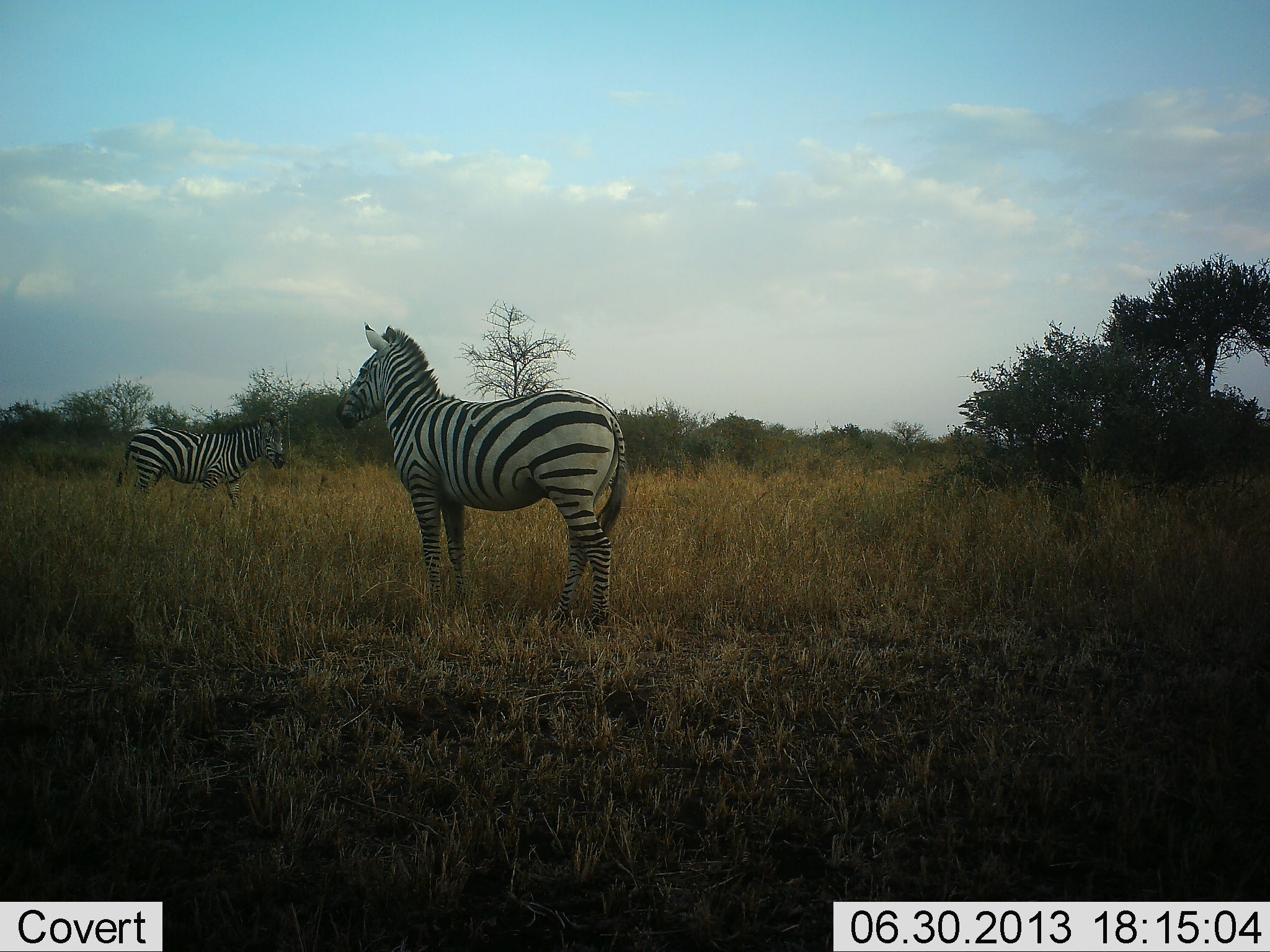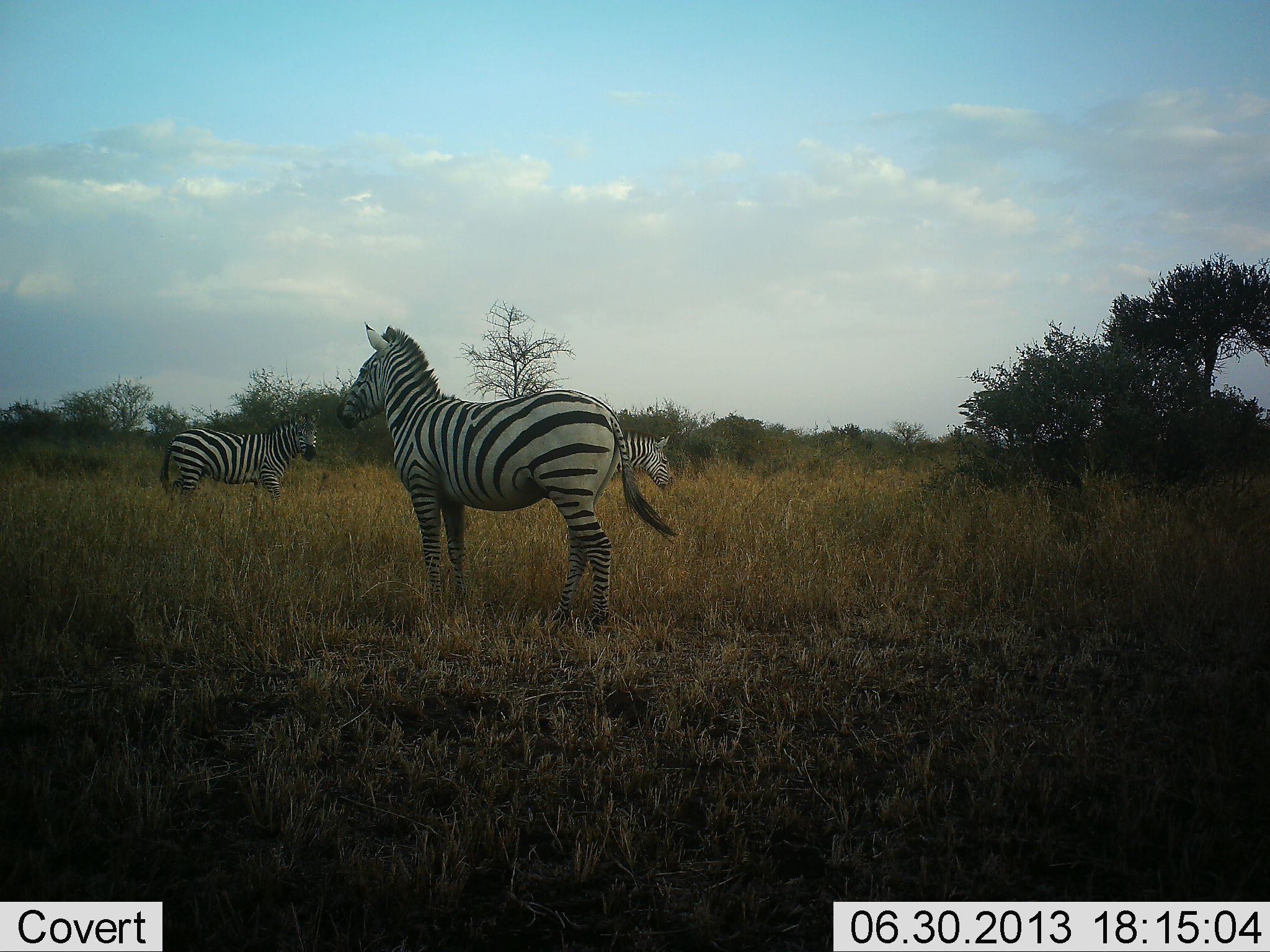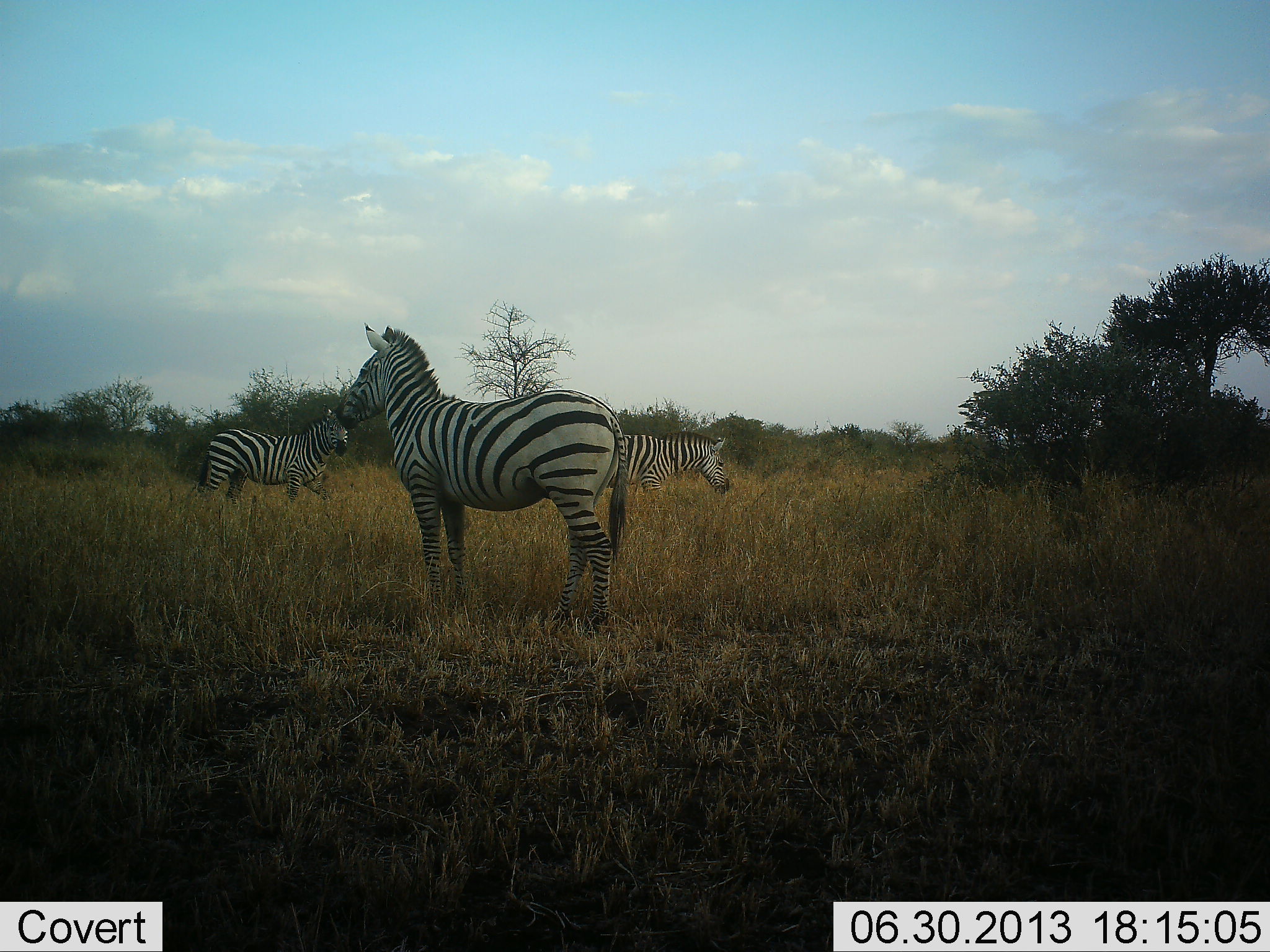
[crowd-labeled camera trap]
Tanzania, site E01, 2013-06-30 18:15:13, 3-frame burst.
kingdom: Animalia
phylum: Chordata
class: Mammalia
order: Perissodactyla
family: Equidae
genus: Equus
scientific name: Equus quagga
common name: plains zebra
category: zebra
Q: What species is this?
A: Zebra (plains zebra) (Equus quagga).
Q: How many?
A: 3.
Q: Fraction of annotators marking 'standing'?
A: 100%.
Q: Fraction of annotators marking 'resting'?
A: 0%.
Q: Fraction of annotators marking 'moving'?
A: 70%.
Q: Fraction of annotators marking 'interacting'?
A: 0%.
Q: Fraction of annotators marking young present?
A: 0%.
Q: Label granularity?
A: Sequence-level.